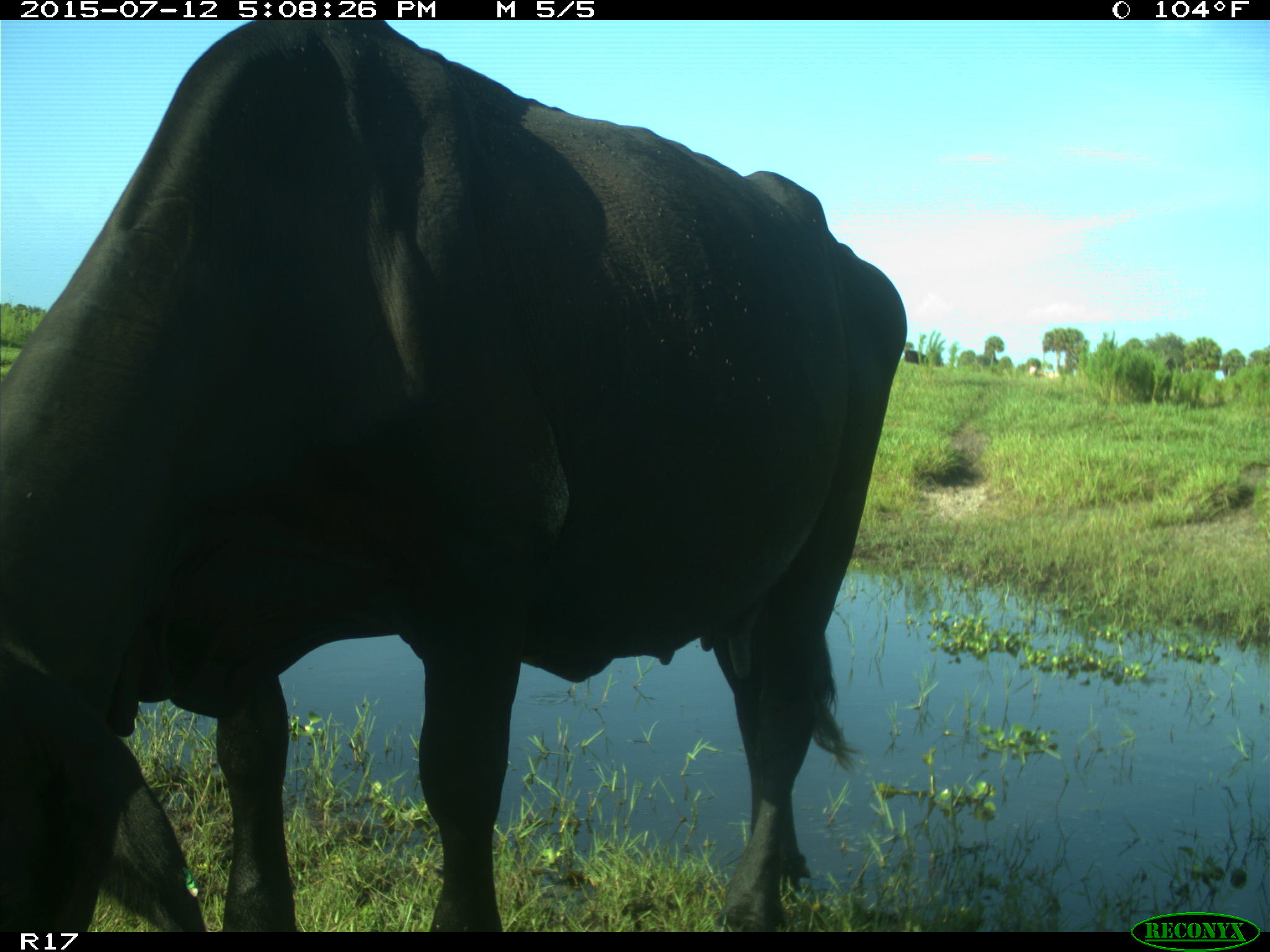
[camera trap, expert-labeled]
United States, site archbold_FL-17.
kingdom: Animalia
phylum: Chordata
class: Mammalia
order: Artiodactyla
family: Bovidae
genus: Bos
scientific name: Bos taurus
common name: domestic cow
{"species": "Bos taurus (domestic cow)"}